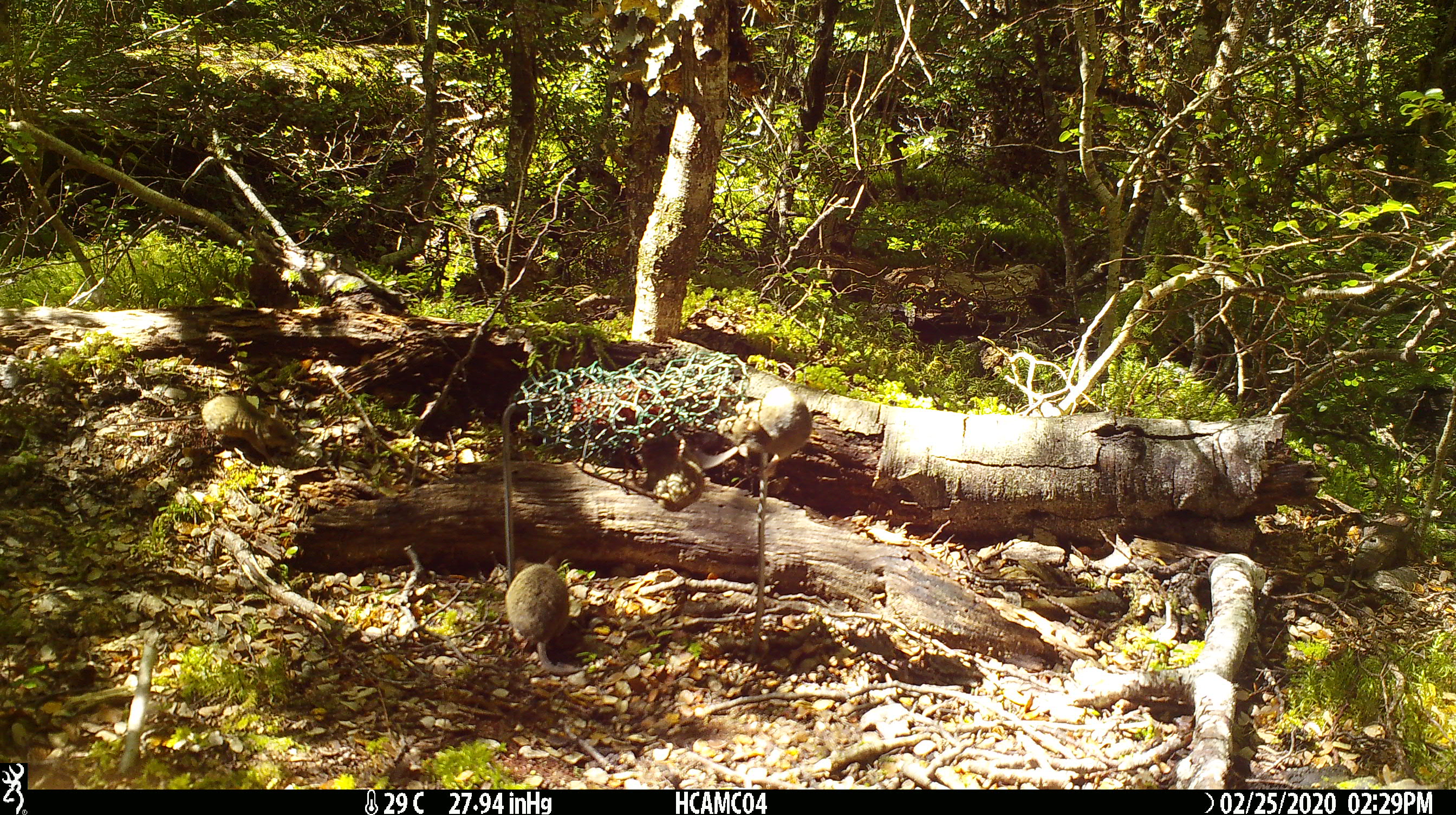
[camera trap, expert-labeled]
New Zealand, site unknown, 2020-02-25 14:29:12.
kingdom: Animalia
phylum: Chordata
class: Mammalia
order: Rodentia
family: Muridae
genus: Mus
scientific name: Mus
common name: mouse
Mouse (Mus).